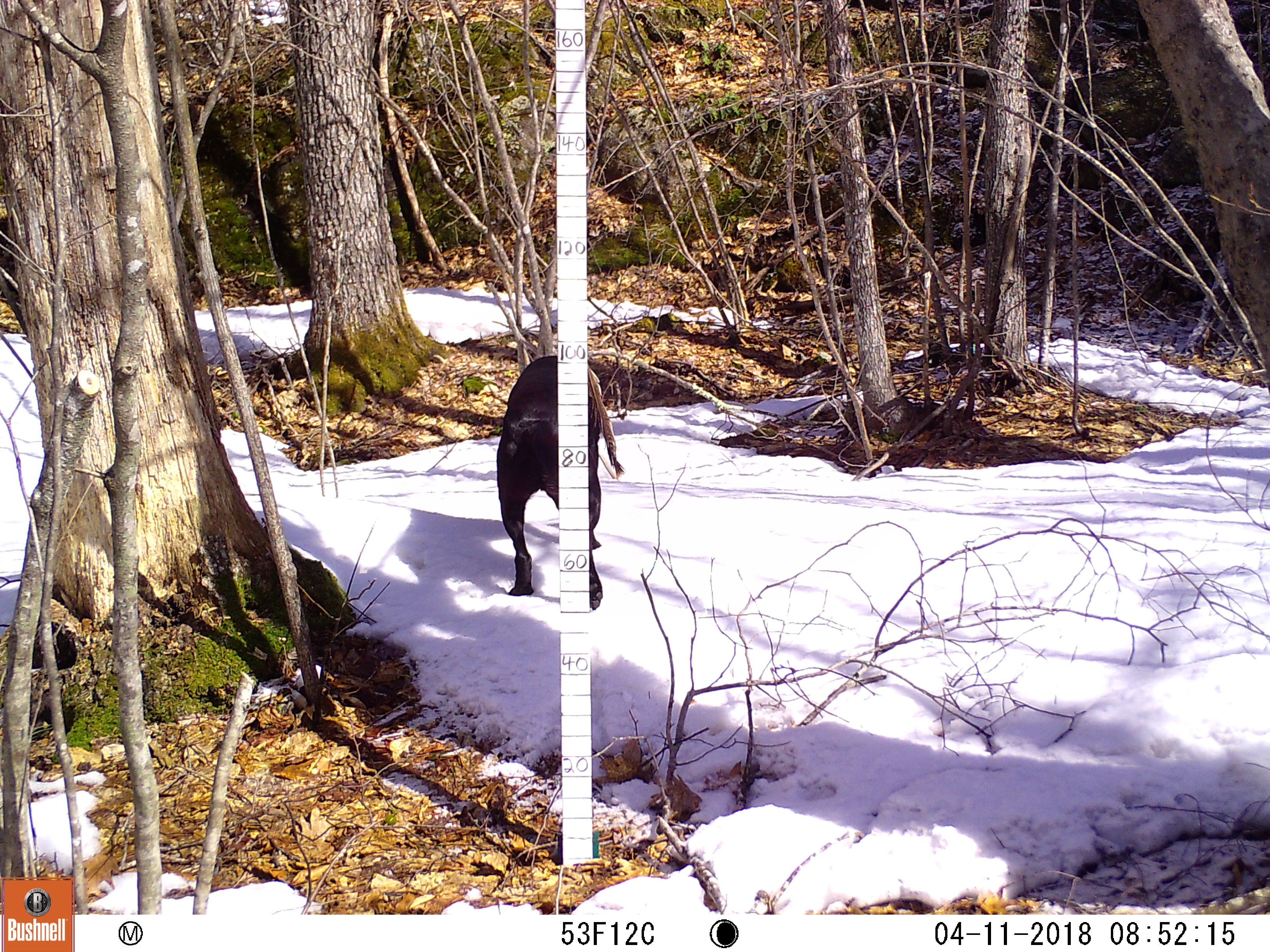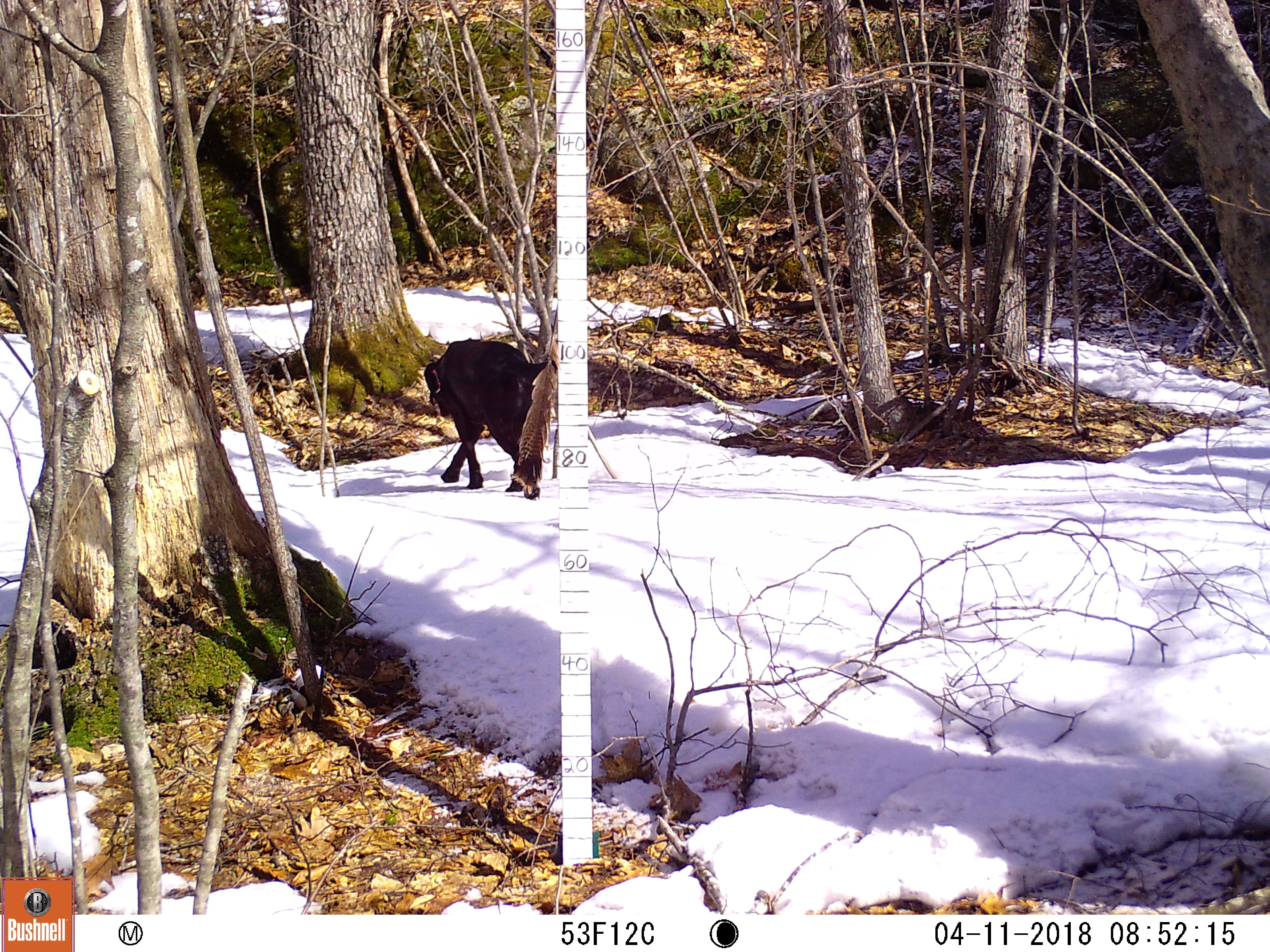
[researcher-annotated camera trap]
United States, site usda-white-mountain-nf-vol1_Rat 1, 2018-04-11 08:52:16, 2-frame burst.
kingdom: Animalia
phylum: Chordata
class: Mammalia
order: Carnivora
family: Canidae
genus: Canis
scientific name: Canis familiaris familiaris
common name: domestic dog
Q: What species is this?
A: Domestic dog (Canis familiaris familiaris).